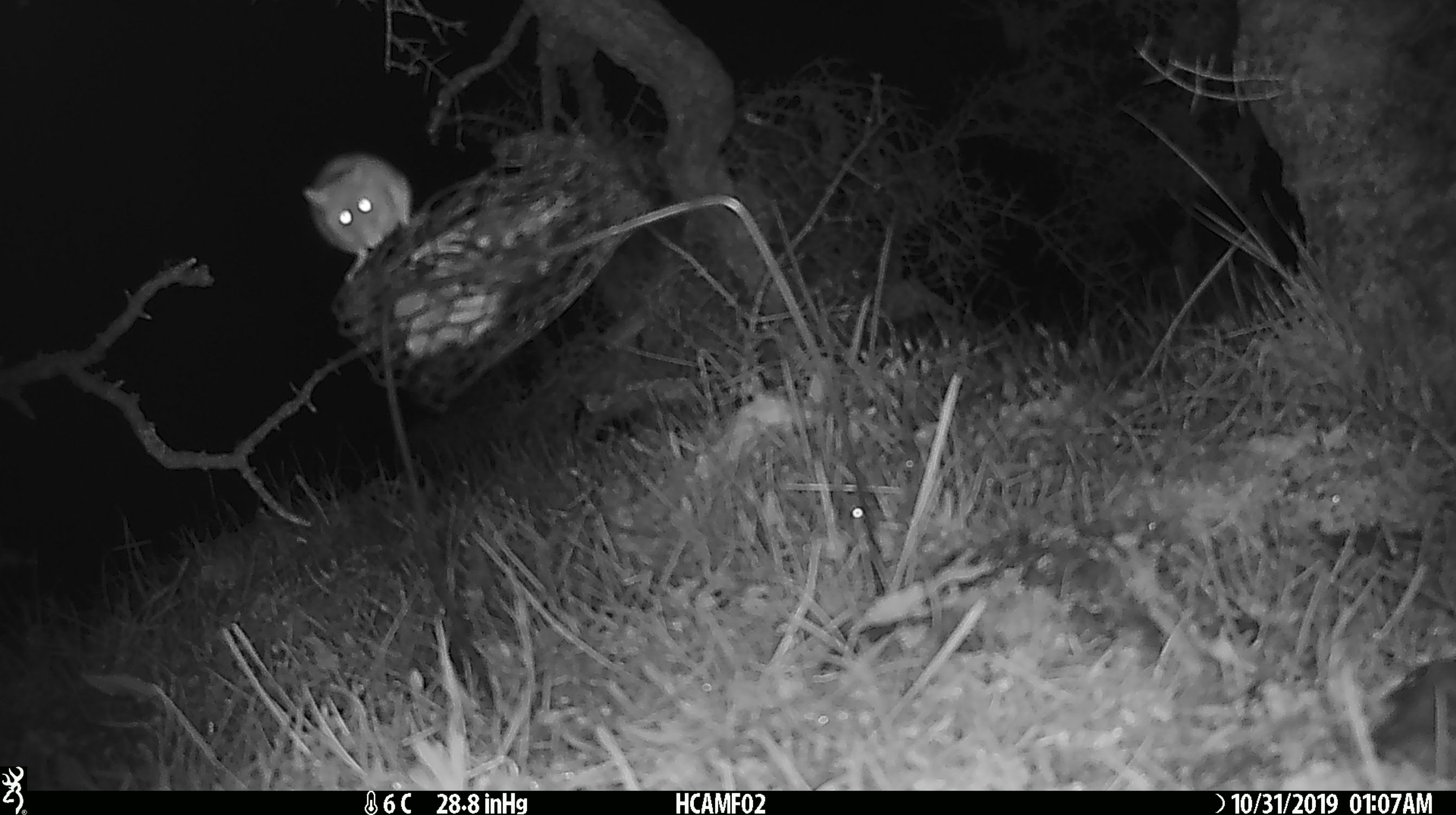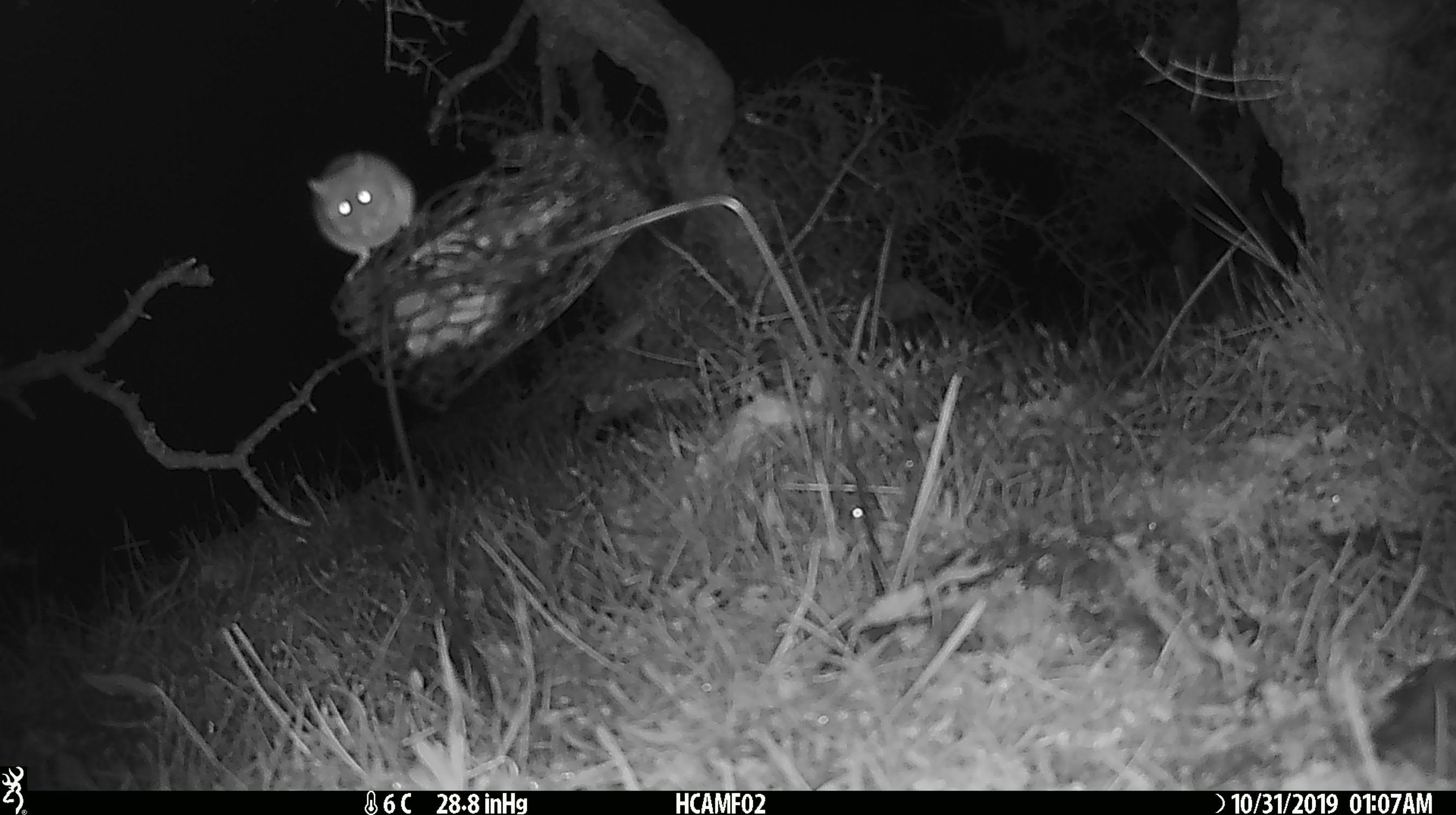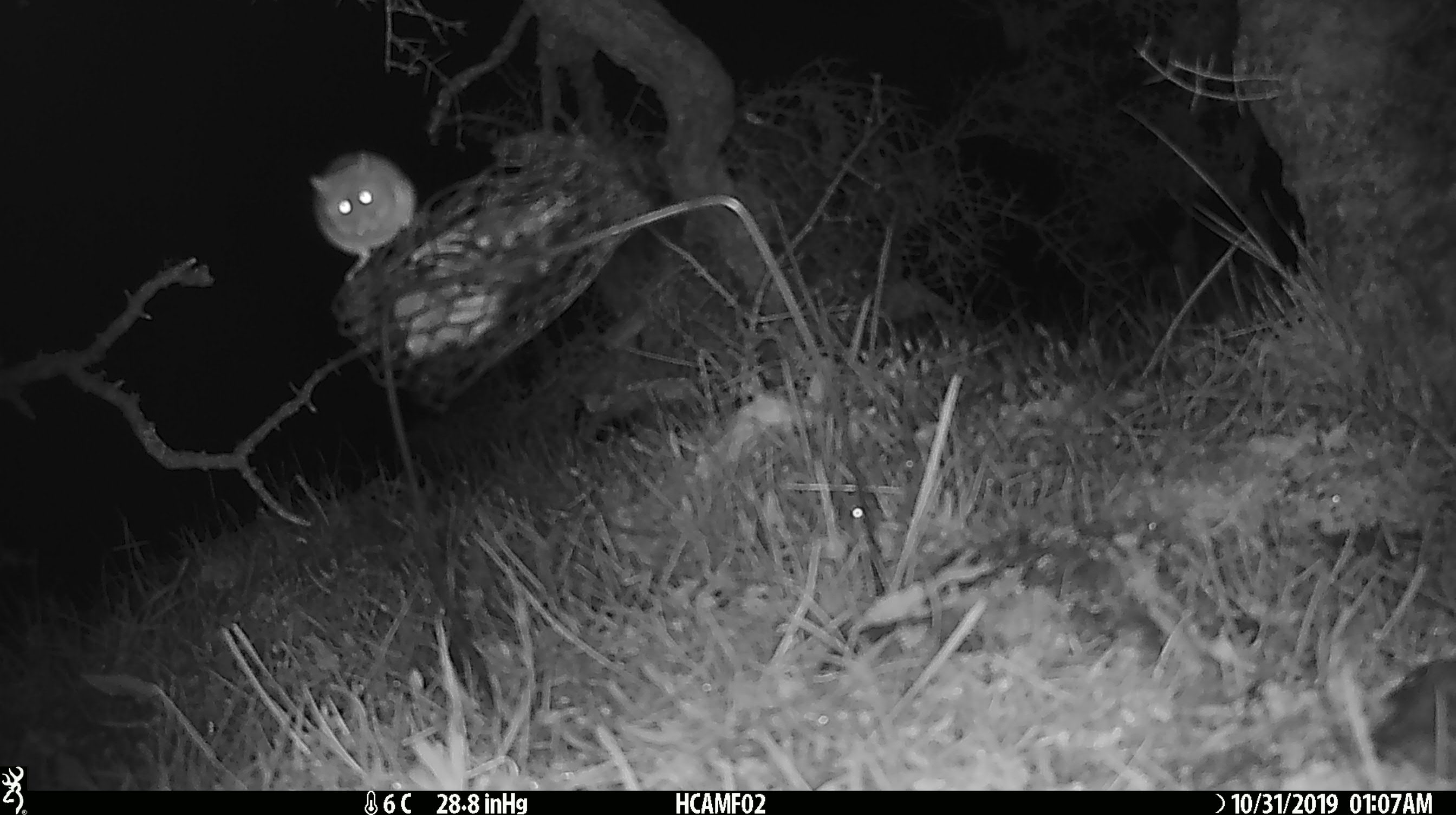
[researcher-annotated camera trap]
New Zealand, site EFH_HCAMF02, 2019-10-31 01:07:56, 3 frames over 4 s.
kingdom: Animalia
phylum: Chordata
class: Mammalia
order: Rodentia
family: Muridae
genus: Mus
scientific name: Mus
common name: mouse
Mouse (Mus).